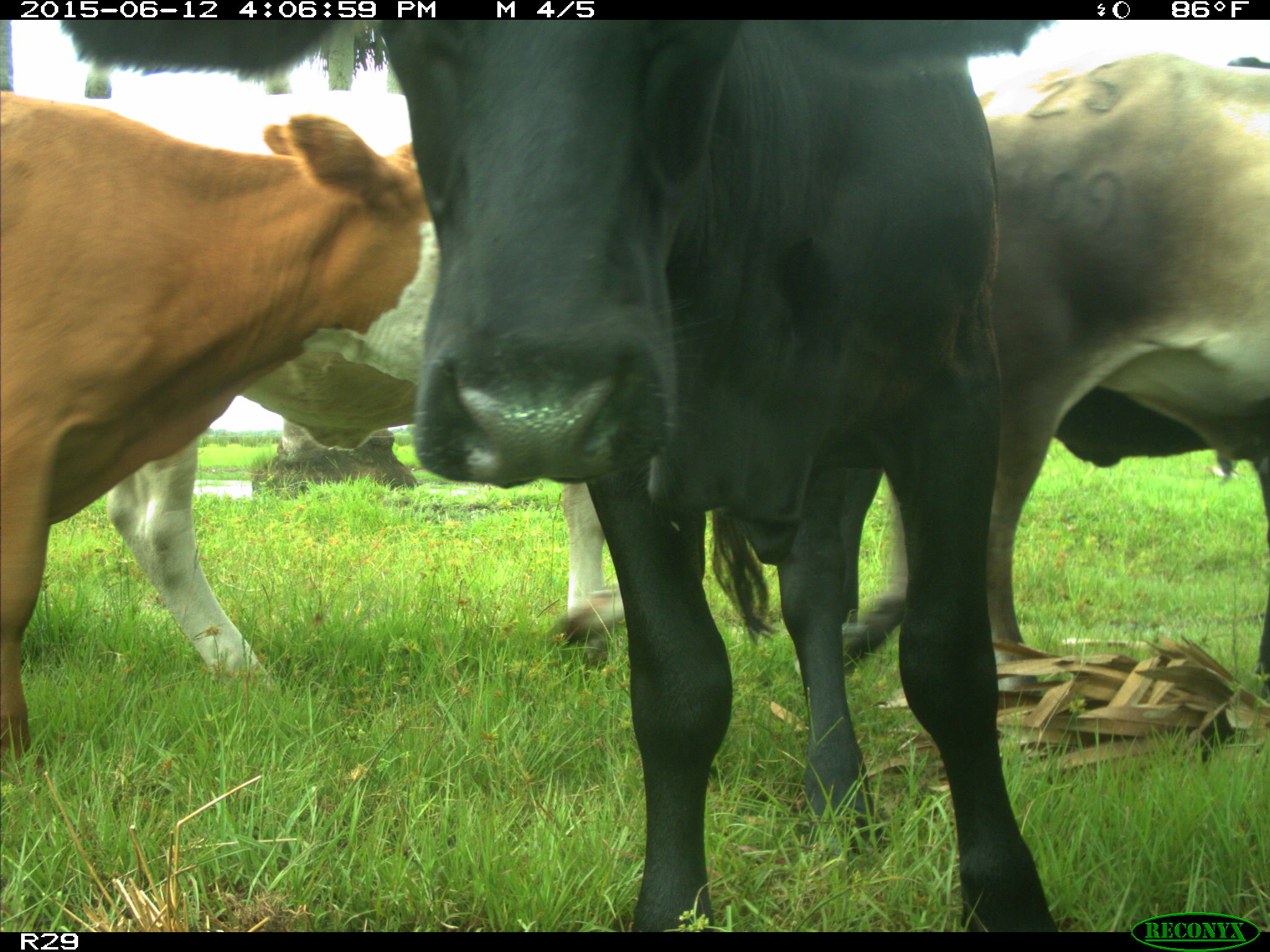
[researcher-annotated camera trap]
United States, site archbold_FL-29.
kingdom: Animalia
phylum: Chordata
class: Mammalia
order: Artiodactyla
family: Bovidae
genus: Bos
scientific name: Bos taurus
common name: domestic cow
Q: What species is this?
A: Bos taurus (domestic cow).